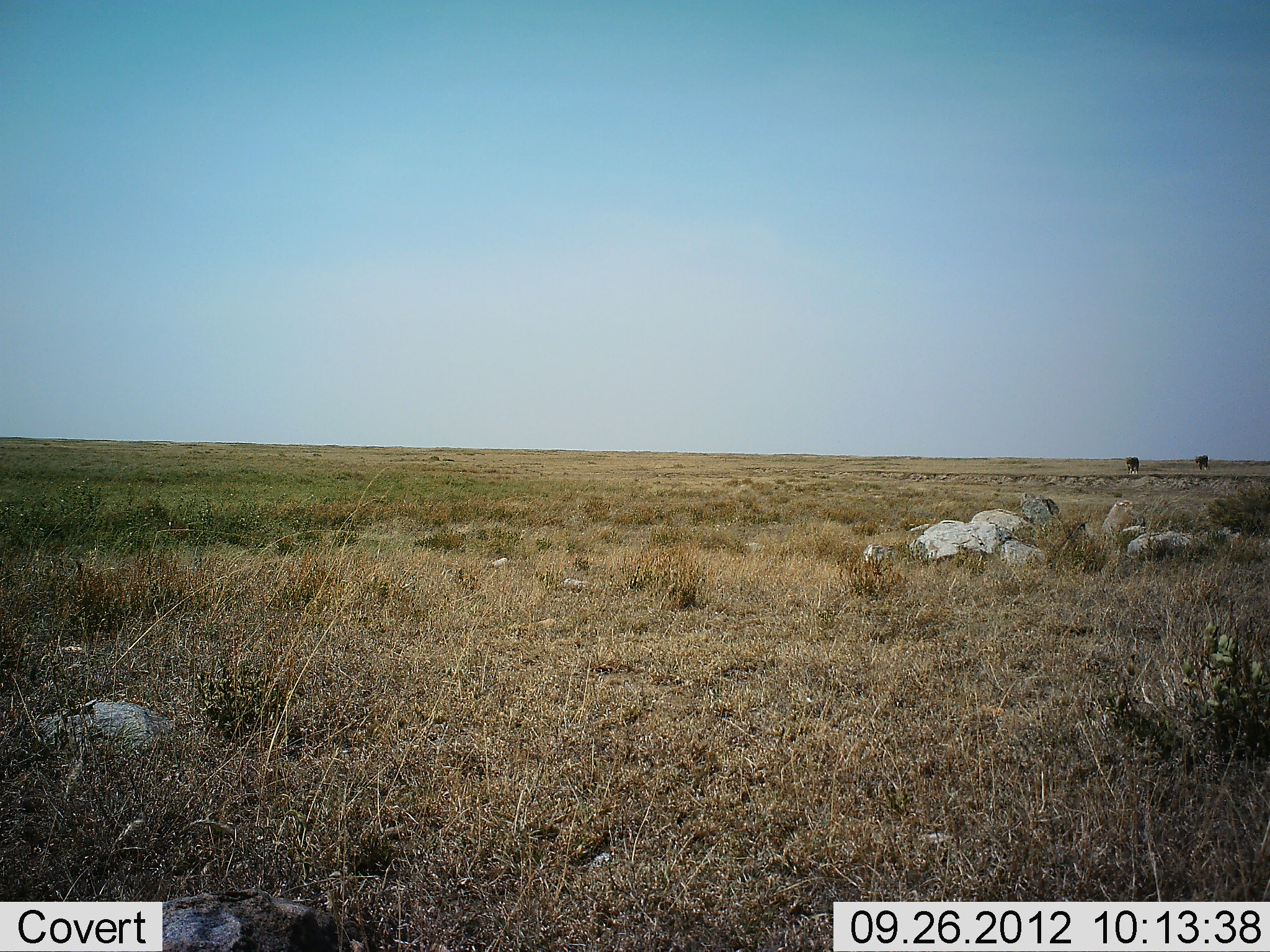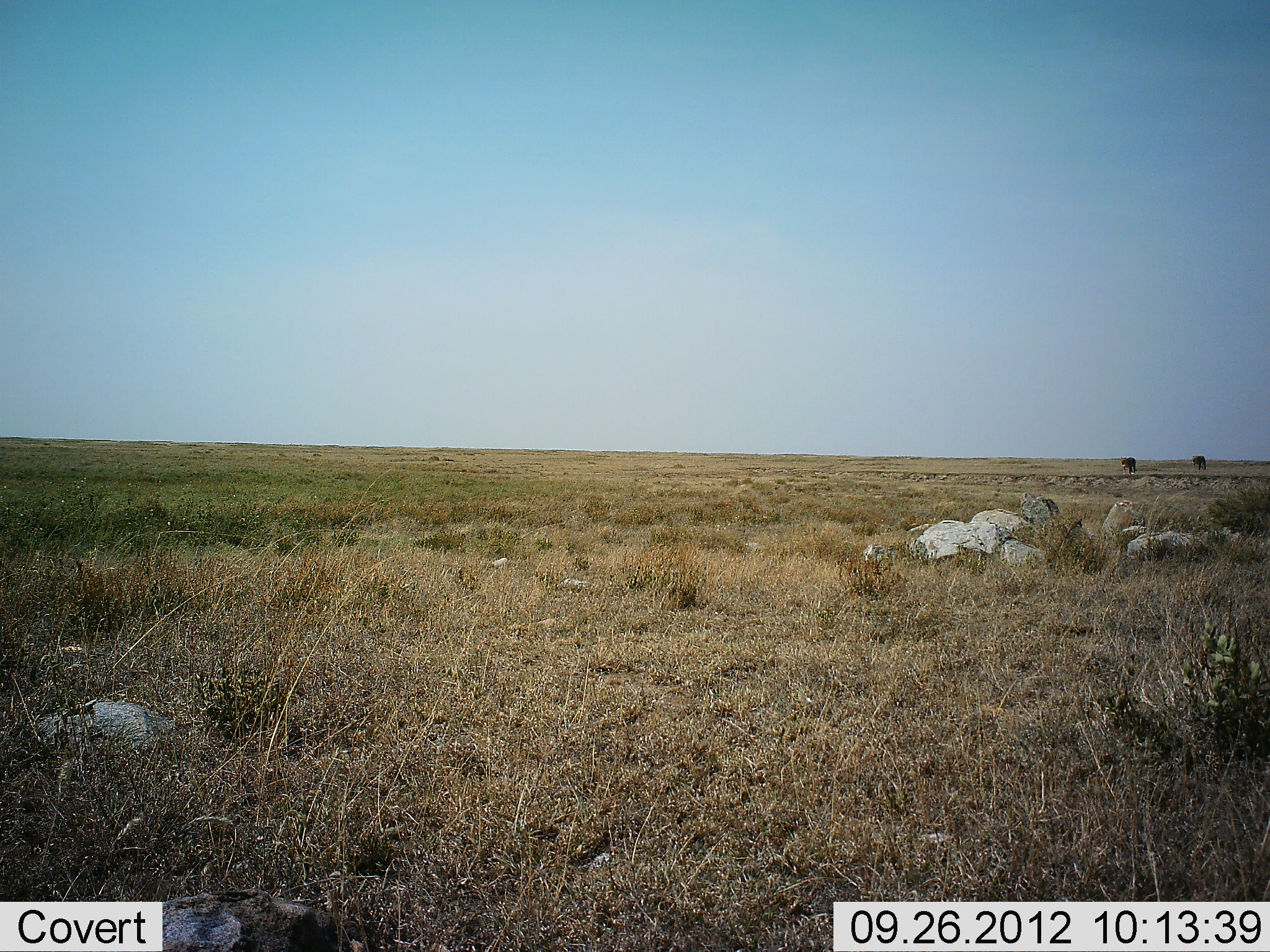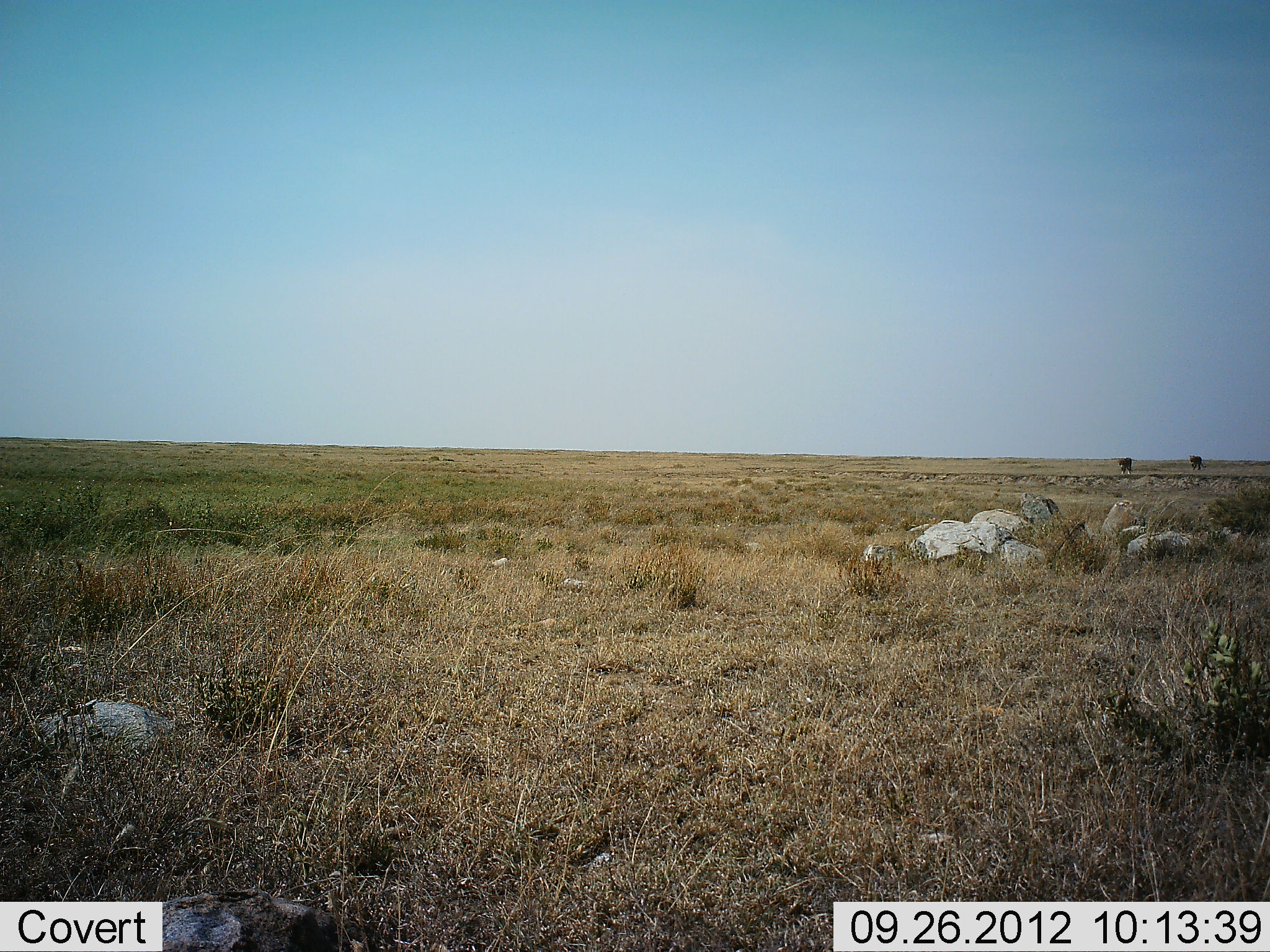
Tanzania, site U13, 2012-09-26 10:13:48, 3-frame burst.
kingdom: Animalia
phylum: Chordata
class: Mammalia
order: Artiodactyla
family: Bovidae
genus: Connochaetes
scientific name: Connochaetes taurinus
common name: blue wildebeest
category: wildebeest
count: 2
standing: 0%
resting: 0%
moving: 100%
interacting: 0%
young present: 0%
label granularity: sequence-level